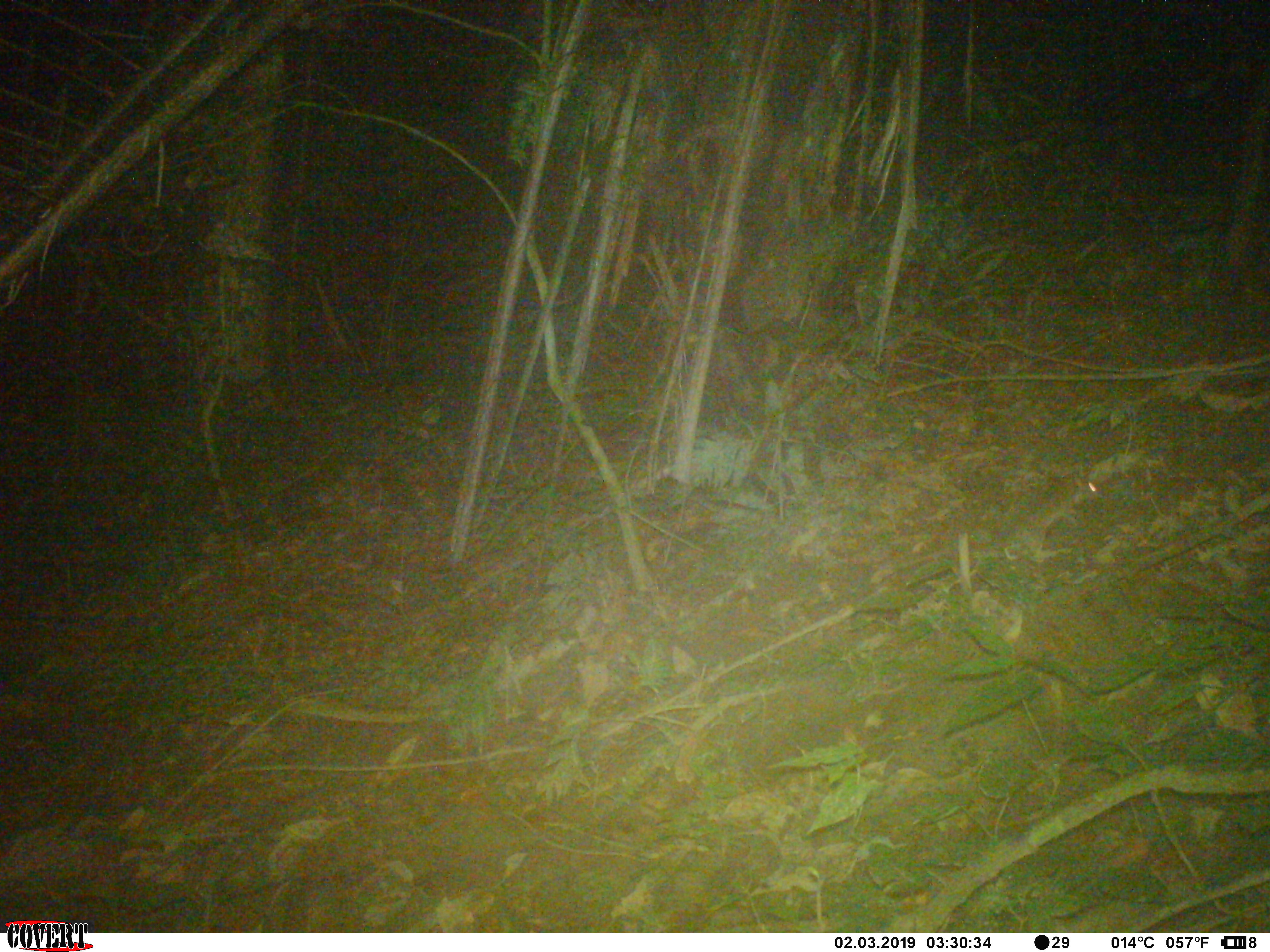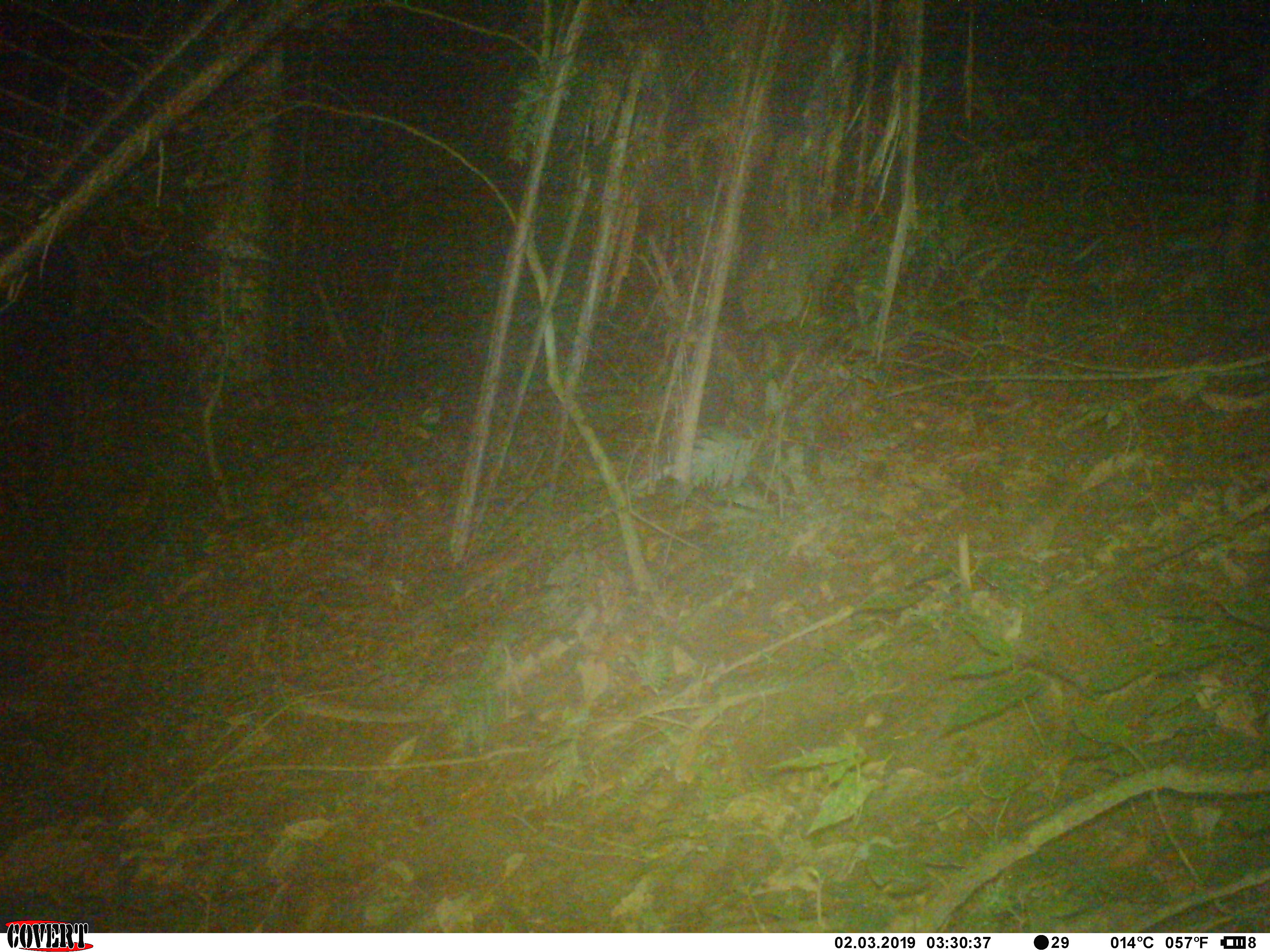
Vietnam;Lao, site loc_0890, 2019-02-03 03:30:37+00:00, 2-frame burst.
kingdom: Animalia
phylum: Chordata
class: Mammalia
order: Rodentia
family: Muridae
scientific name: Muridae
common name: old-world mice and rats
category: unidentified murid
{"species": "unidentified murid (old-world mice and rats) (Muridae)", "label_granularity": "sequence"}